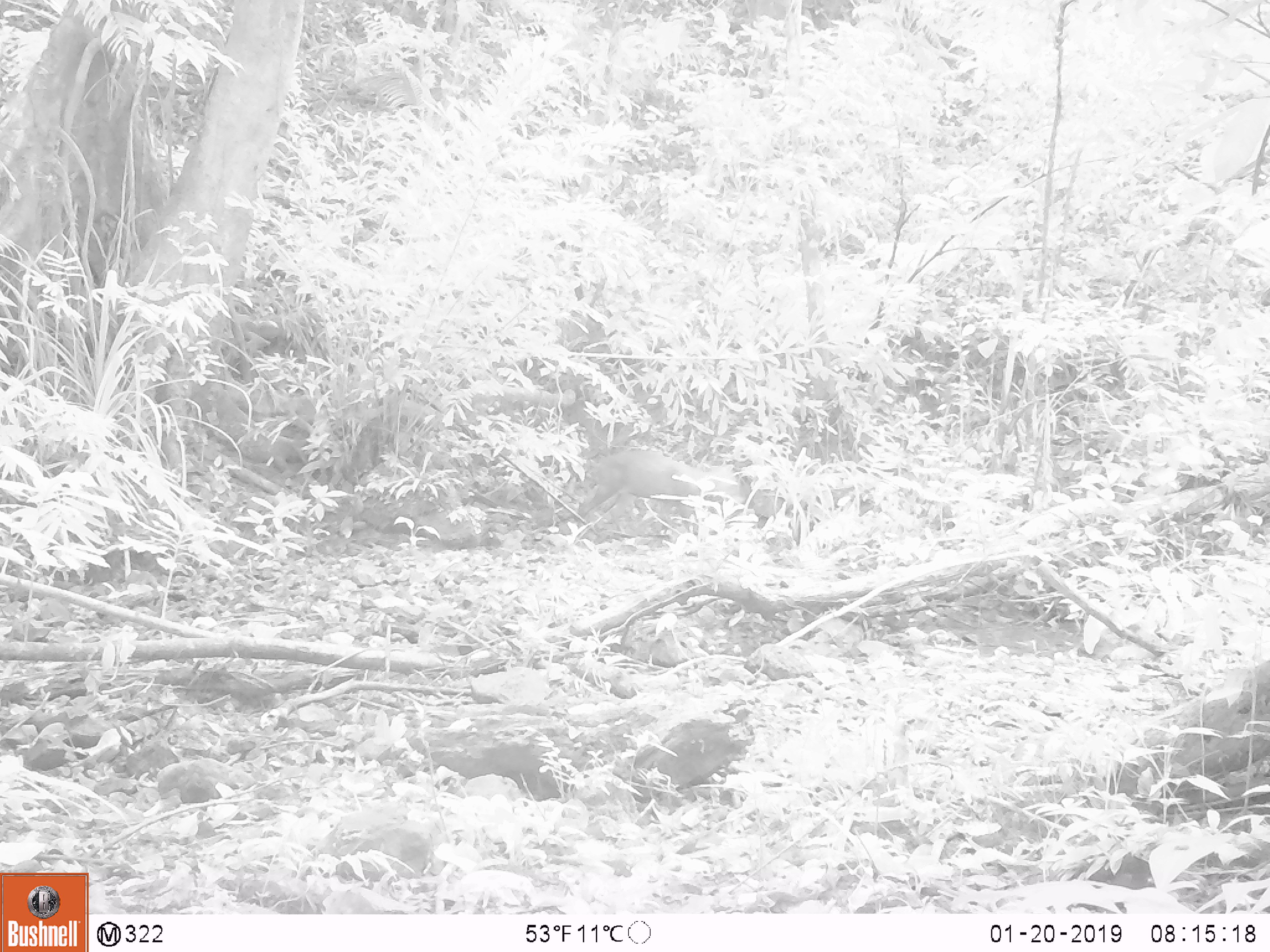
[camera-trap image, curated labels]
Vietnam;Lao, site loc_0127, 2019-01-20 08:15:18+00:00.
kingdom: Animalia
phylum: Chordata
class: Mammalia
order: Artiodactyla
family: Cervidae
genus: Muntiacus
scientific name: Muntiacus rooseveltorum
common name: roosevelt's muntjac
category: roosevelts muntjac group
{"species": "roosevelts muntjac group (roosevelt's muntjac) (Muntiacus rooseveltorum)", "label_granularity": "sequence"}